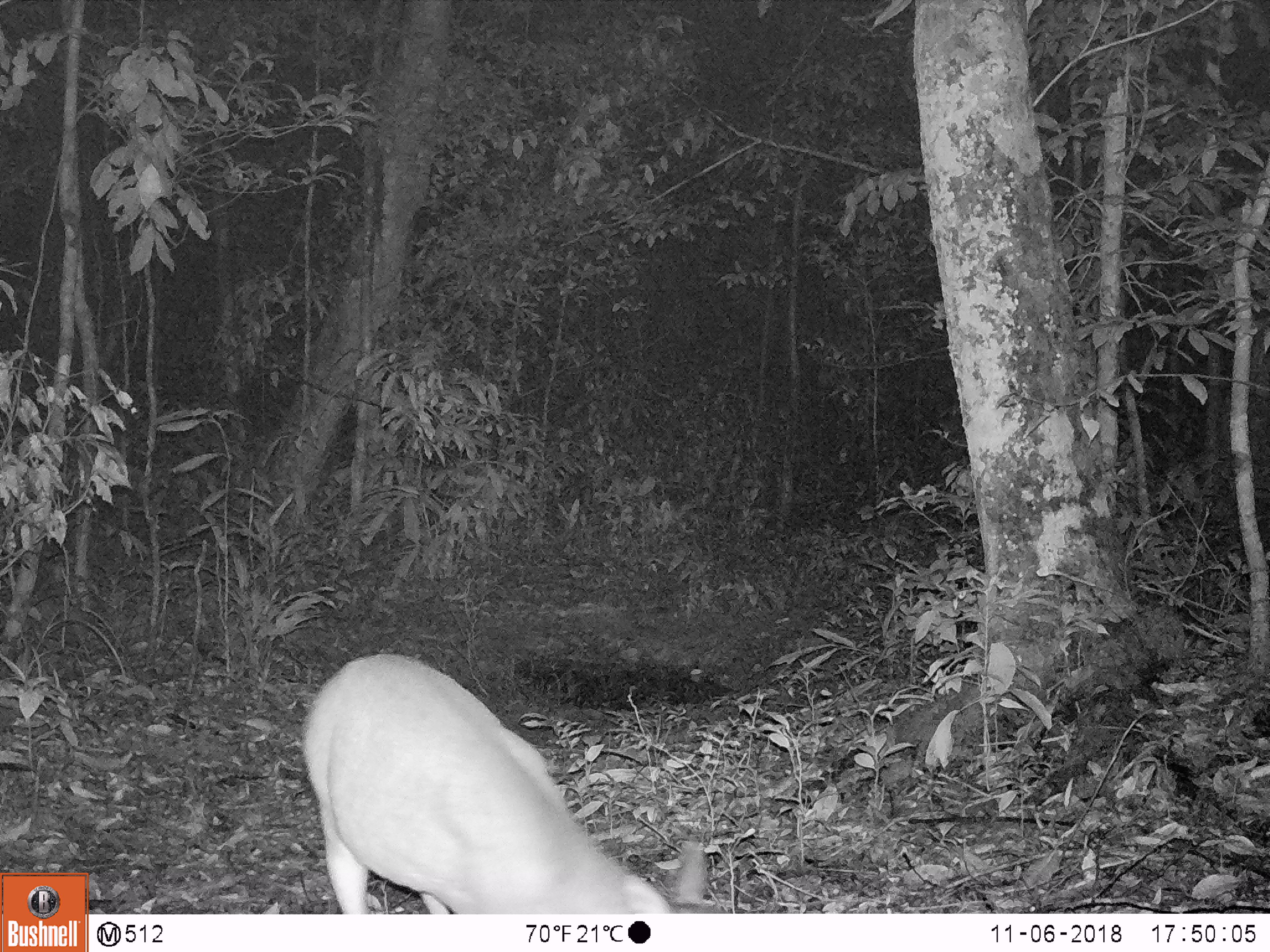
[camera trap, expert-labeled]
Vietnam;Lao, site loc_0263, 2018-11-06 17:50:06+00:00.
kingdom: Animalia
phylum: Chordata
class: Mammalia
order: Artiodactyla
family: Cervidae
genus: Muntiacus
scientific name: Muntiacus vuquangensis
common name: large-antlered muntjac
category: large antlered muntjac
Large antlered muntjac (large-antlered muntjac) (Muntiacus vuquangensis). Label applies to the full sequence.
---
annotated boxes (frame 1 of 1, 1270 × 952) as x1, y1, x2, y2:
large antlered muntjac: 301, 653, 708, 913